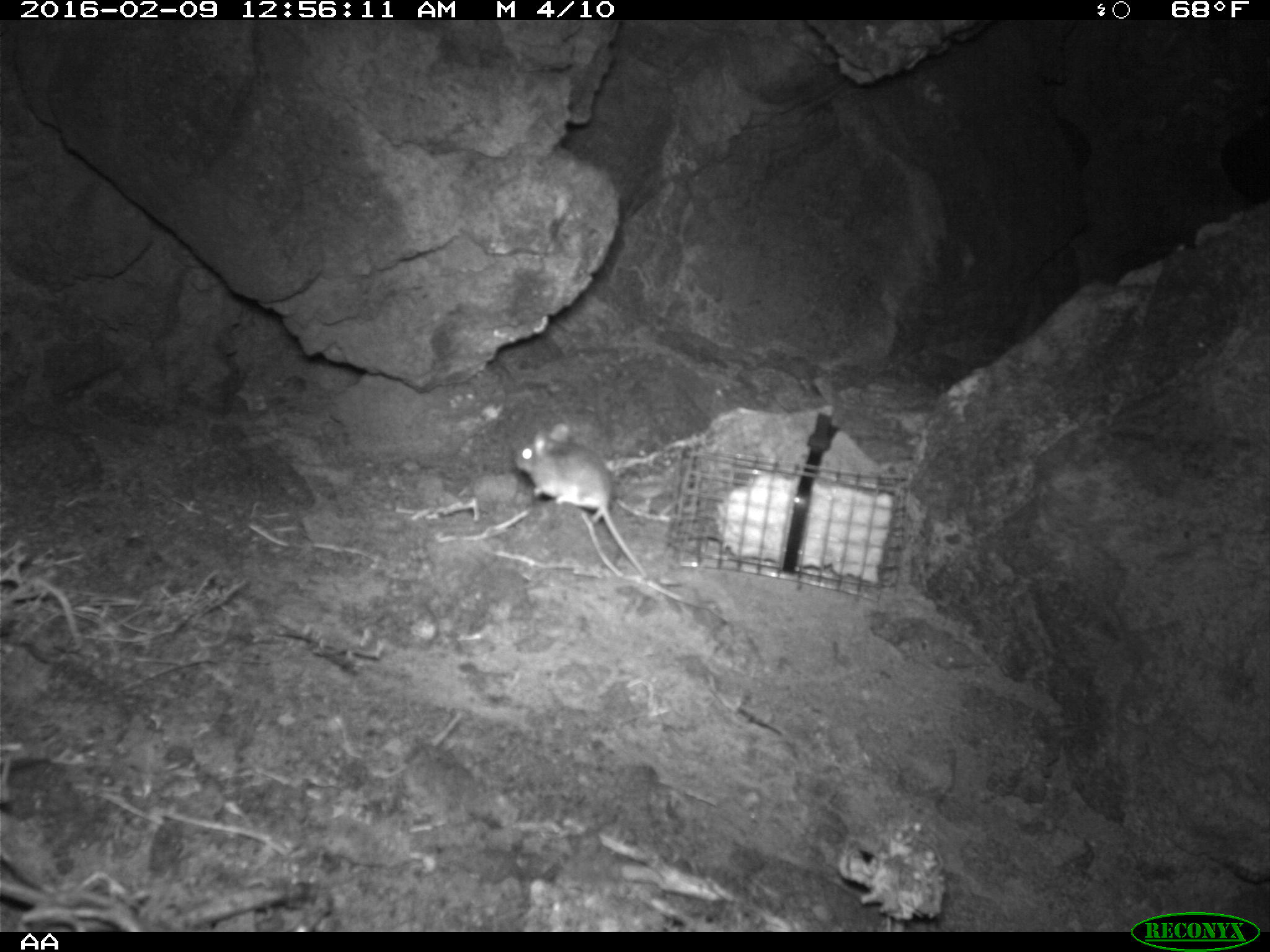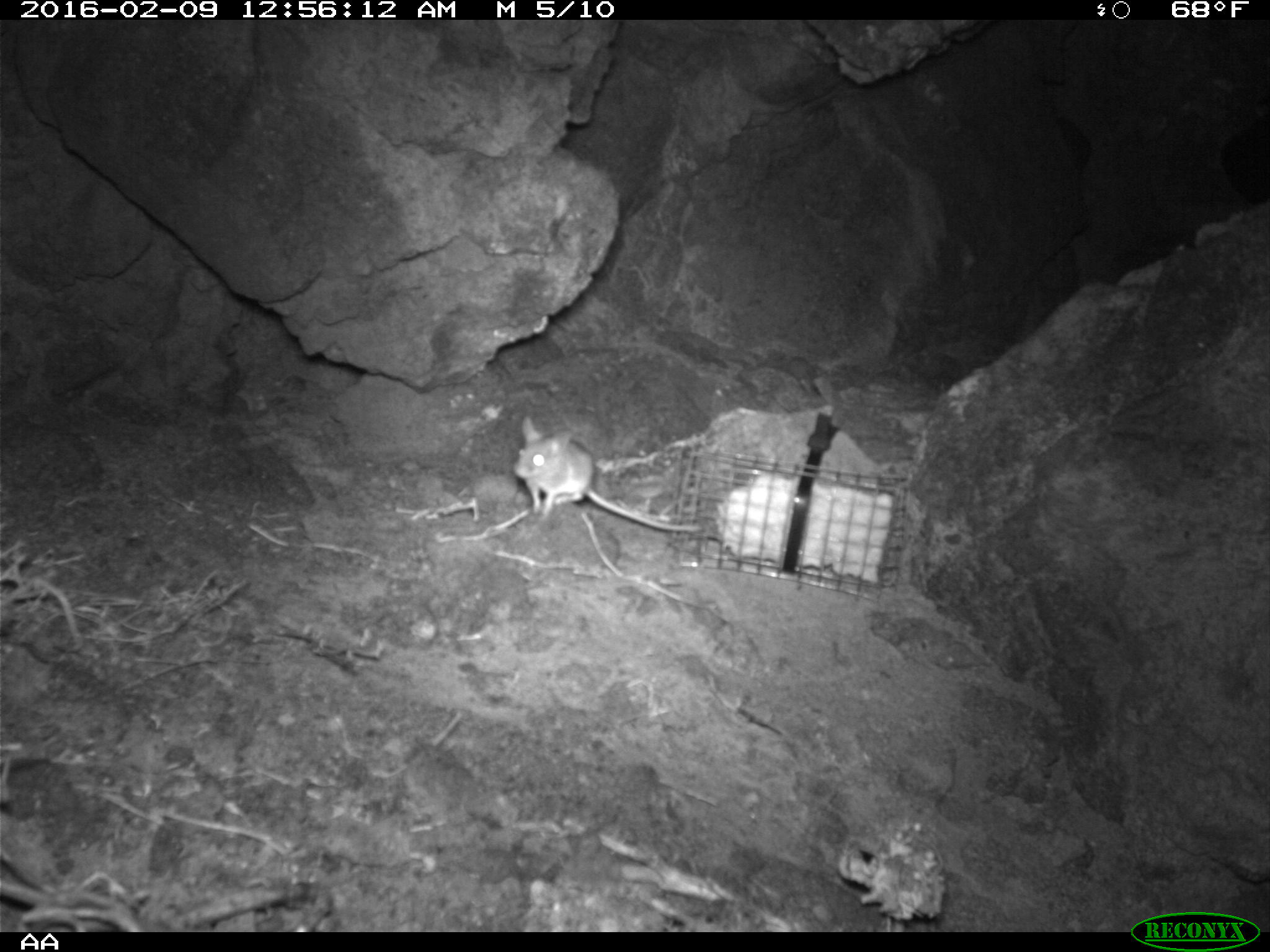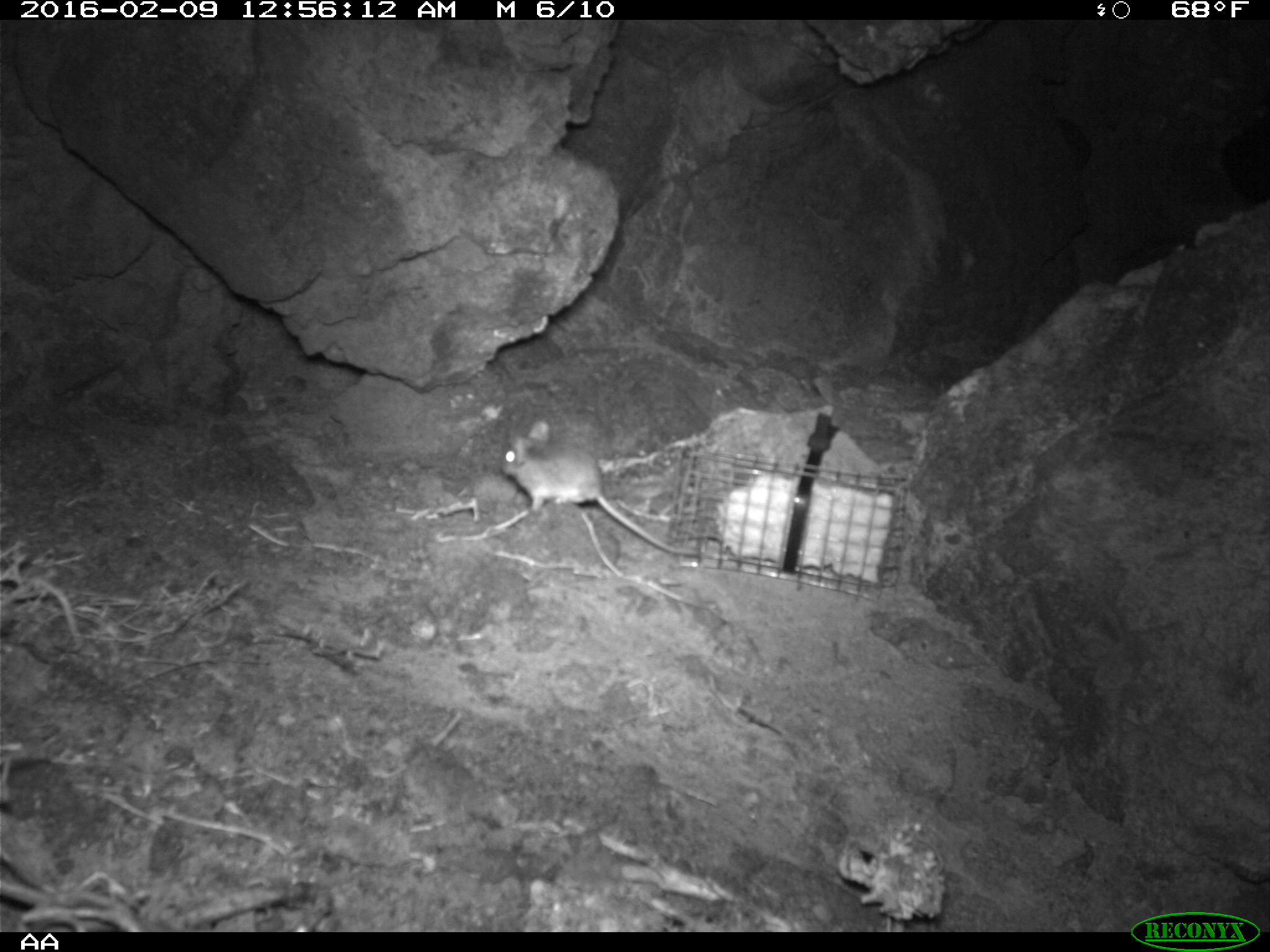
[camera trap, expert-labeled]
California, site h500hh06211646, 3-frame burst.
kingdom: Animalia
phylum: Chordata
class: Mammalia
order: Rodentia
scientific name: Rodentia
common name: rodent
Rodent (Rodentia).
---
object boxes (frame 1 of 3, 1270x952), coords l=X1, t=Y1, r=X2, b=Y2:
rodent: l=515, t=418, r=648, b=581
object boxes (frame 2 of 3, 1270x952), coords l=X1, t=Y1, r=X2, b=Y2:
rodent: l=512, t=413, r=702, b=531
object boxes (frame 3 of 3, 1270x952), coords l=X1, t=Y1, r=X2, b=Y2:
rodent: l=500, t=420, r=703, b=557